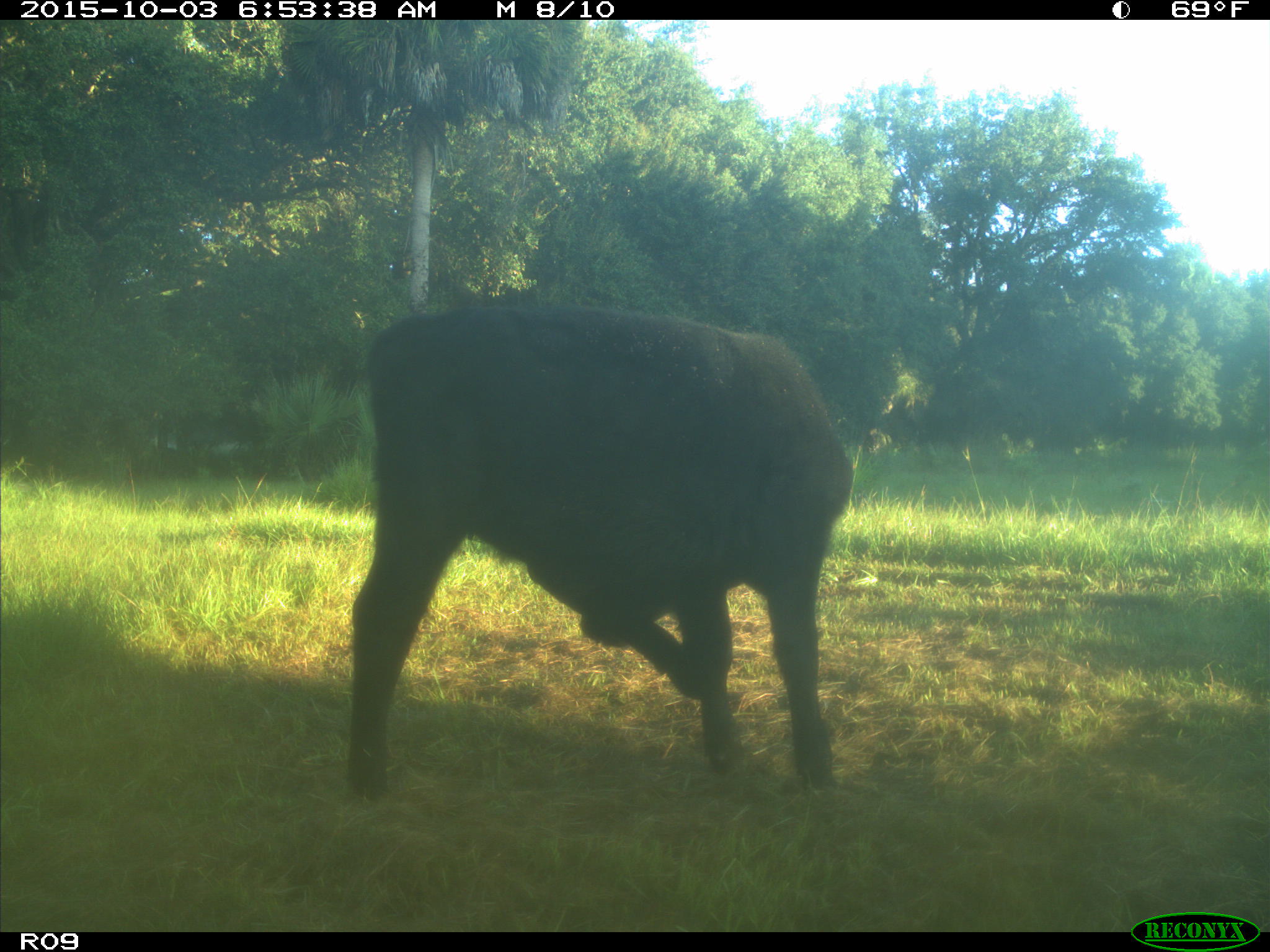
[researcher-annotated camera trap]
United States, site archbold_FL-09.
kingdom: Animalia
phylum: Chordata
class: Mammalia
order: Artiodactyla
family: Bovidae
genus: Bos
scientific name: Bos taurus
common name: domestic cow